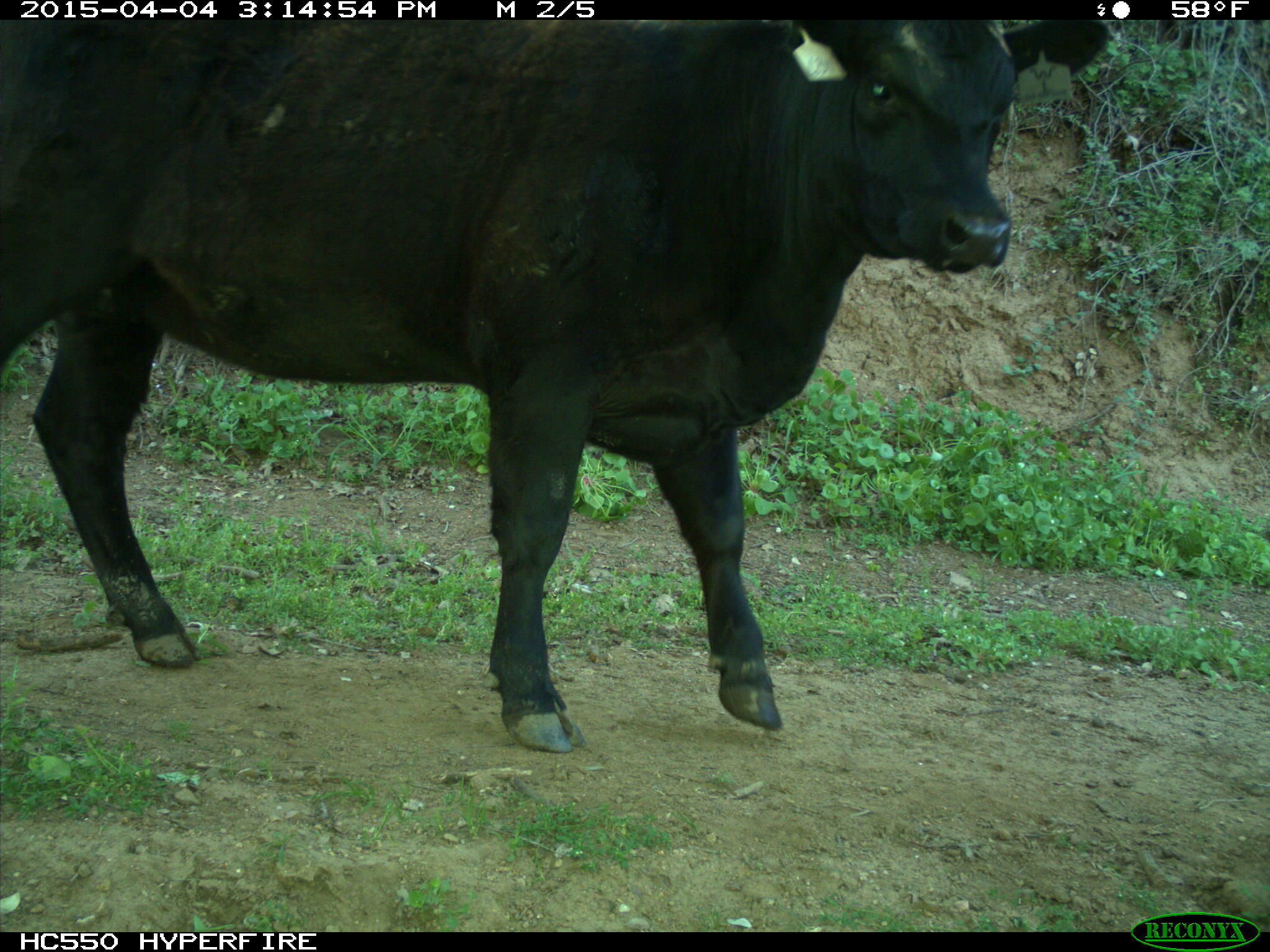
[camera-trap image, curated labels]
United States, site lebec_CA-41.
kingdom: Animalia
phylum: Chordata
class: Mammalia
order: Artiodactyla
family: Bovidae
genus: Bos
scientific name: Bos taurus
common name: domestic cow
Bos taurus (domestic cow).